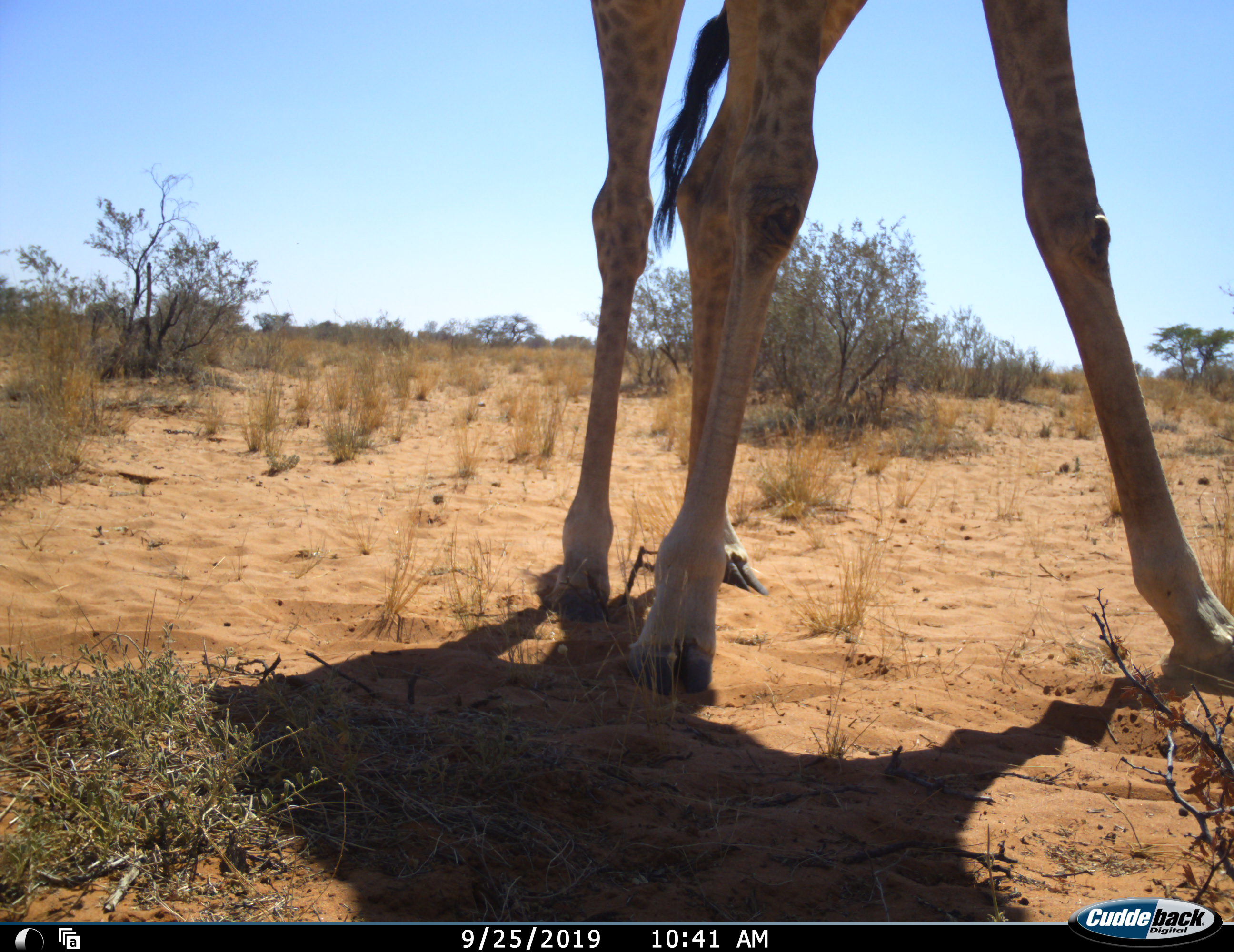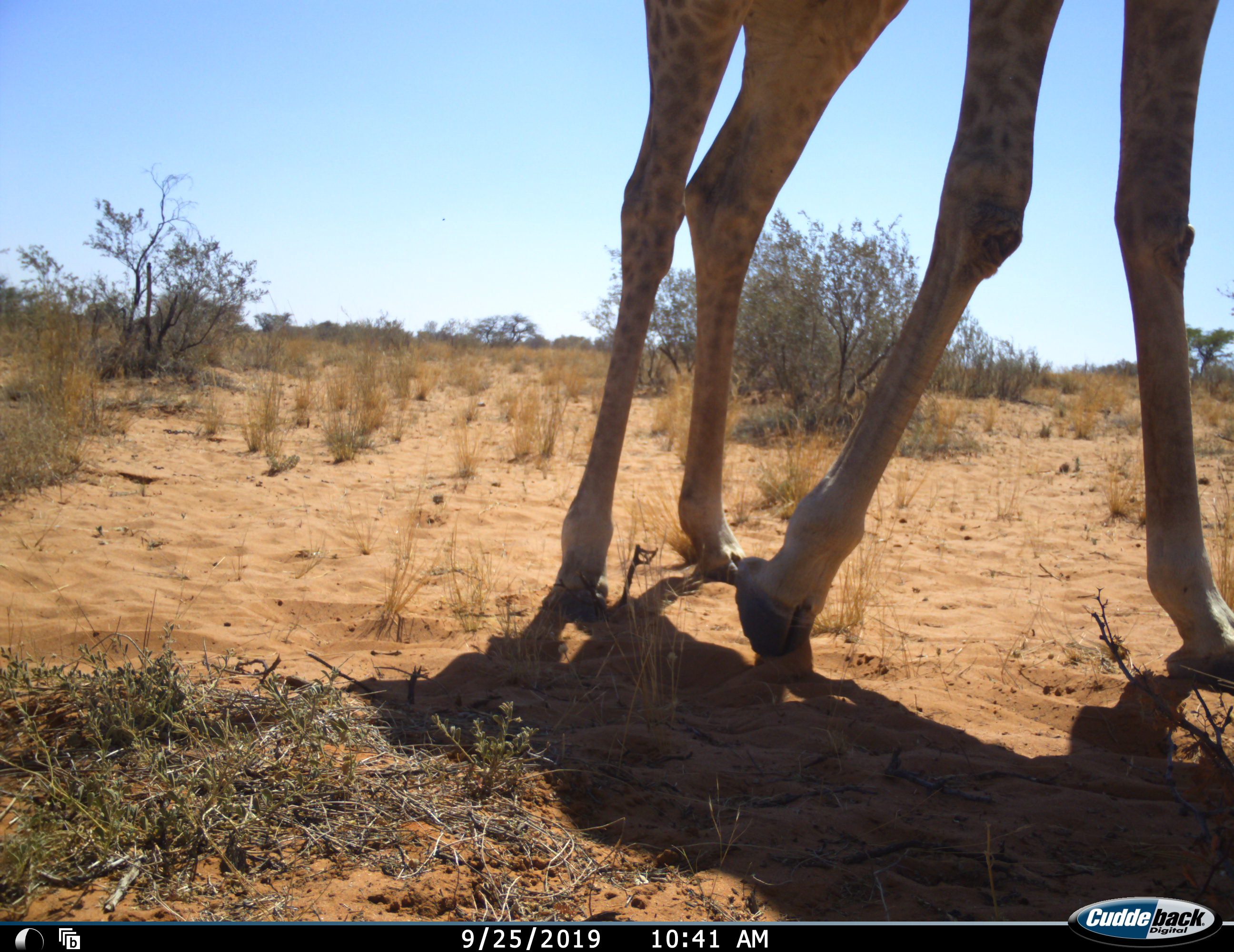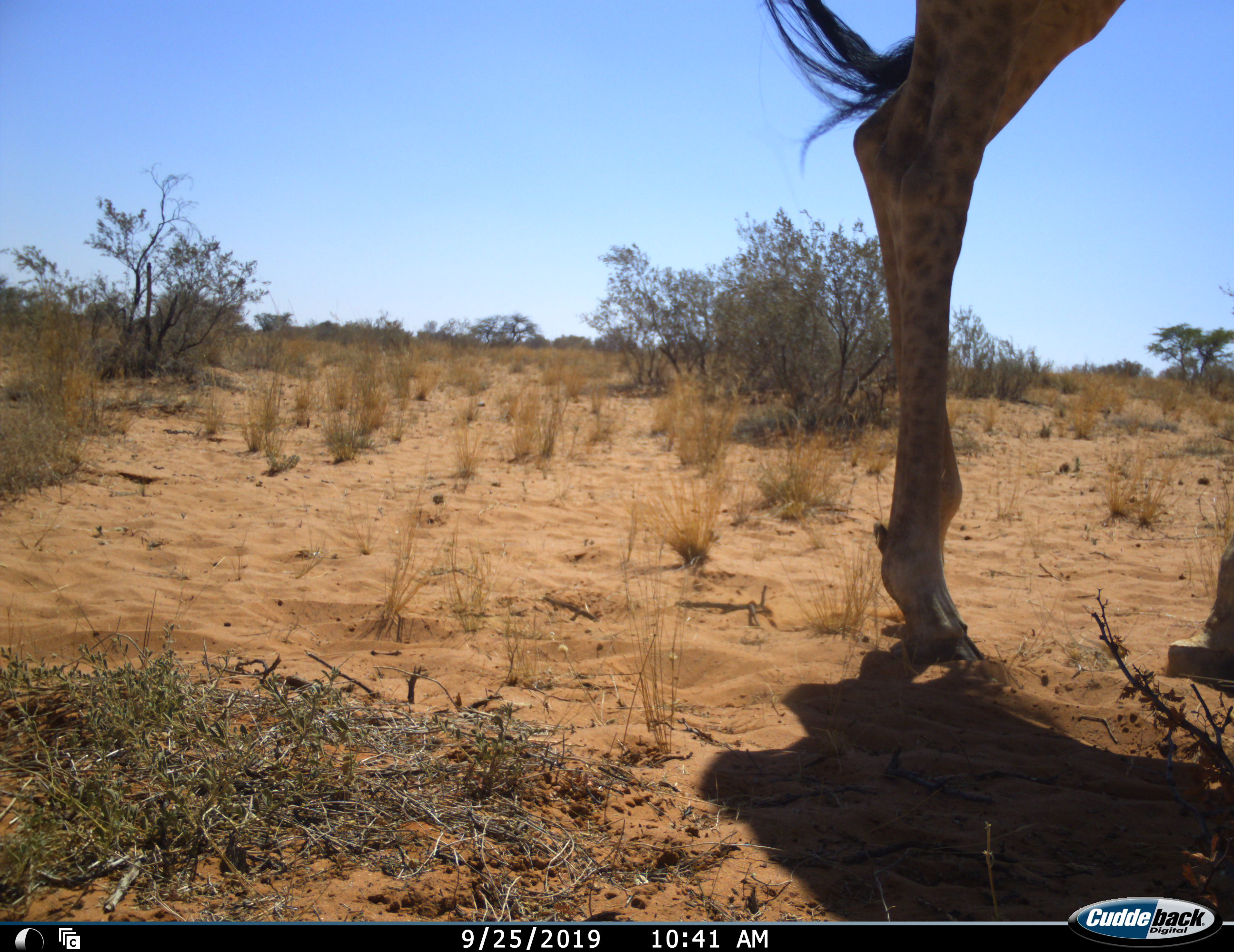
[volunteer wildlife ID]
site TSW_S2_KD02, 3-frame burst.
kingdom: Animalia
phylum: Chordata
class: Mammalia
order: Artiodactyla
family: Giraffidae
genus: Giraffa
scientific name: Giraffa camelopardalis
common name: giraffe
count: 1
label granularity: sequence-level